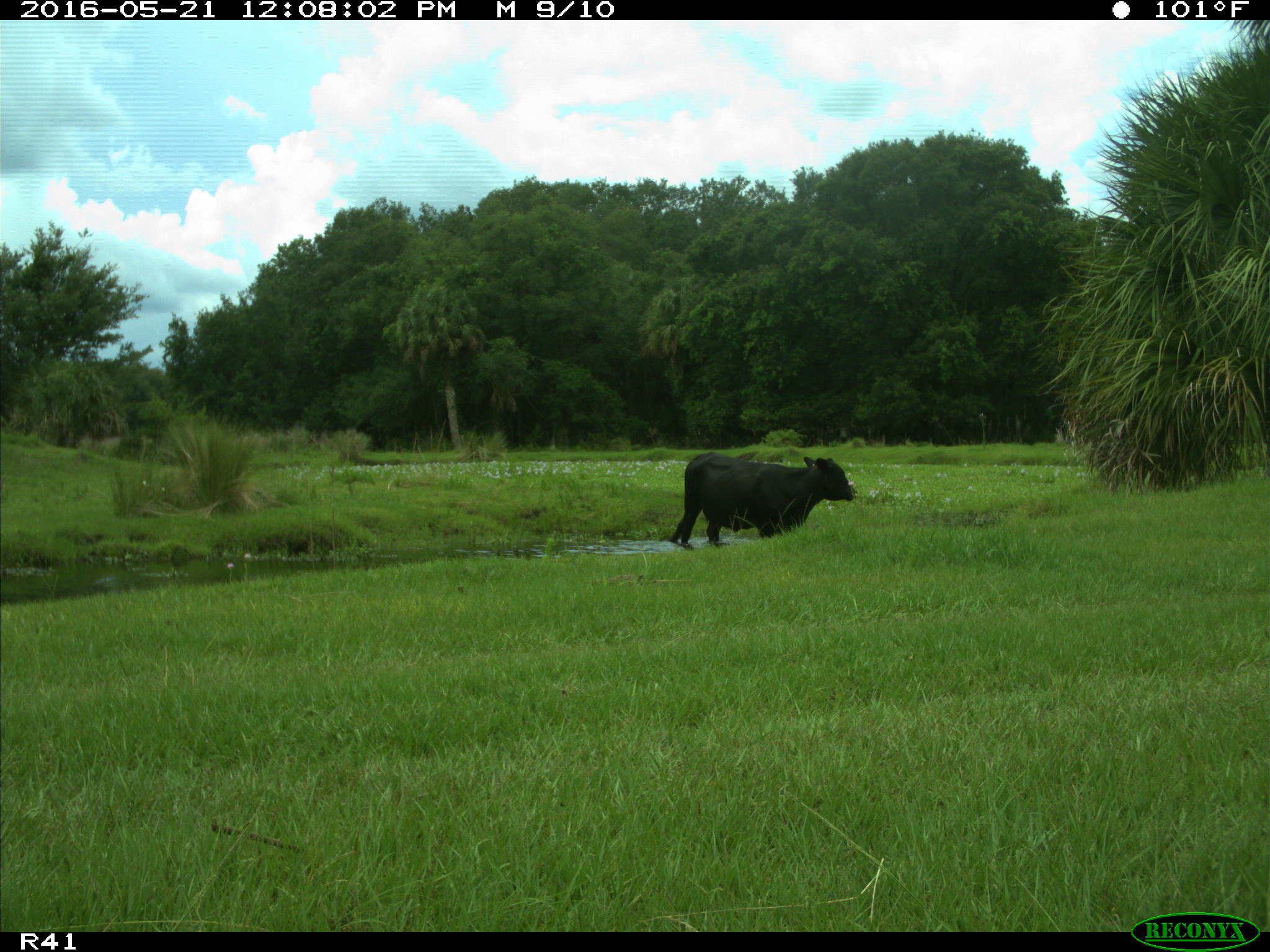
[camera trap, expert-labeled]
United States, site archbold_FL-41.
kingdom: Animalia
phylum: Chordata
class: Mammalia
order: Artiodactyla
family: Bovidae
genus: Bos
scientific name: Bos taurus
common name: domestic cow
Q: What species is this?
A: Bos taurus (domestic cow).